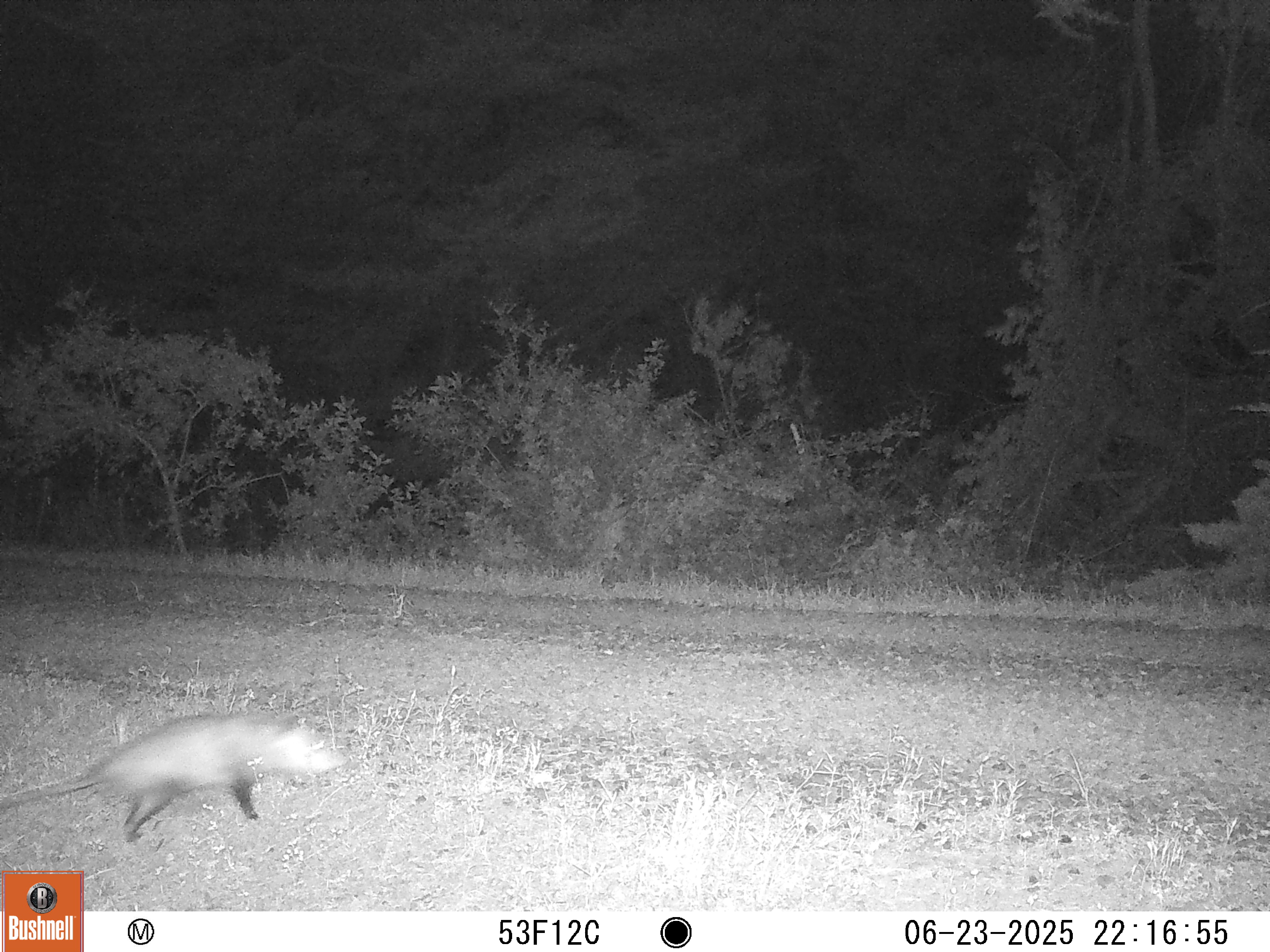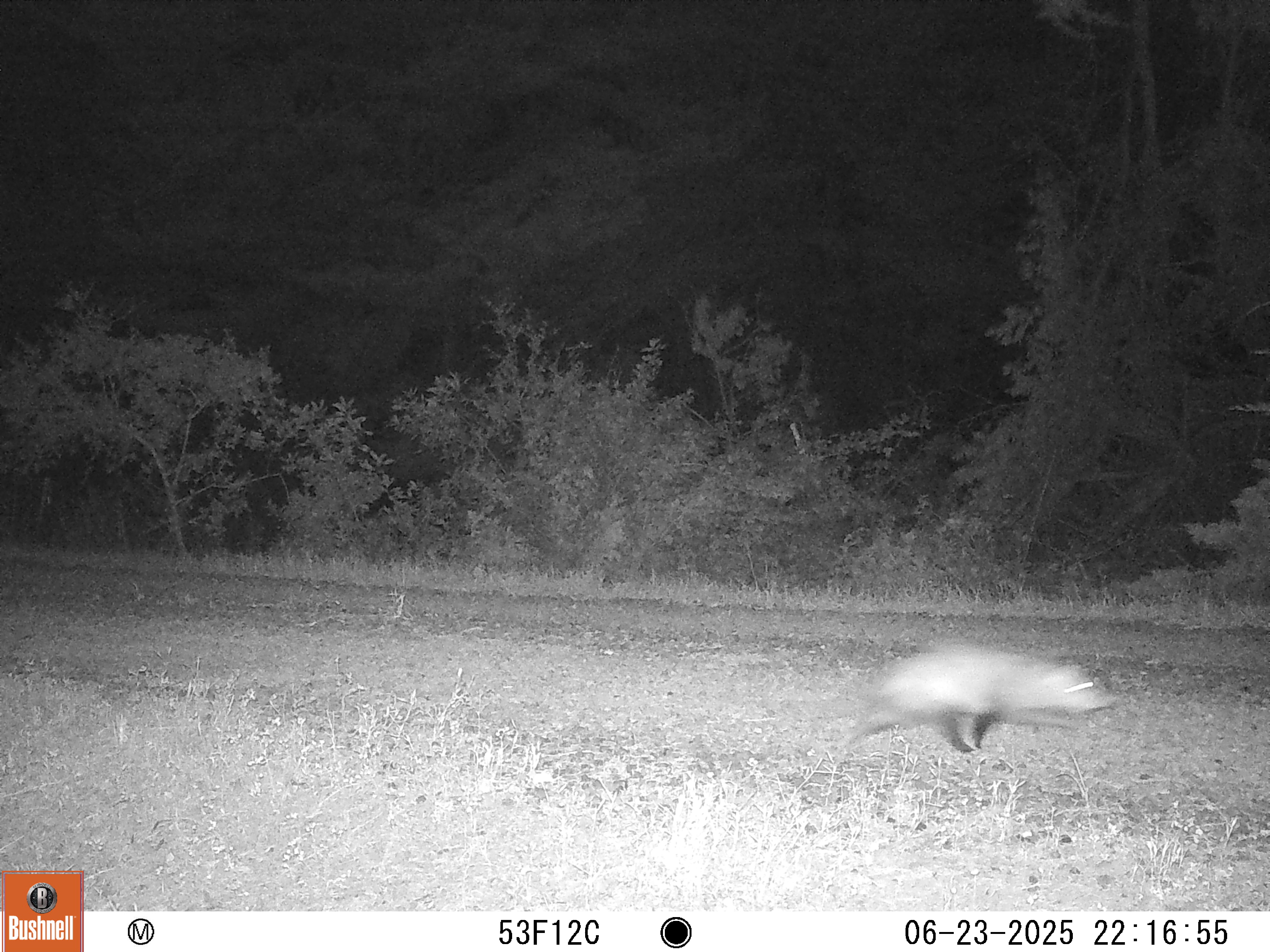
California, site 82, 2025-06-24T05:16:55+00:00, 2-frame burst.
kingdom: Animalia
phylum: Chordata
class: Mammalia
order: Didelphimorphia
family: Didelphidae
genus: Didelphis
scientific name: Didelphis virginiana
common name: virginia opossum